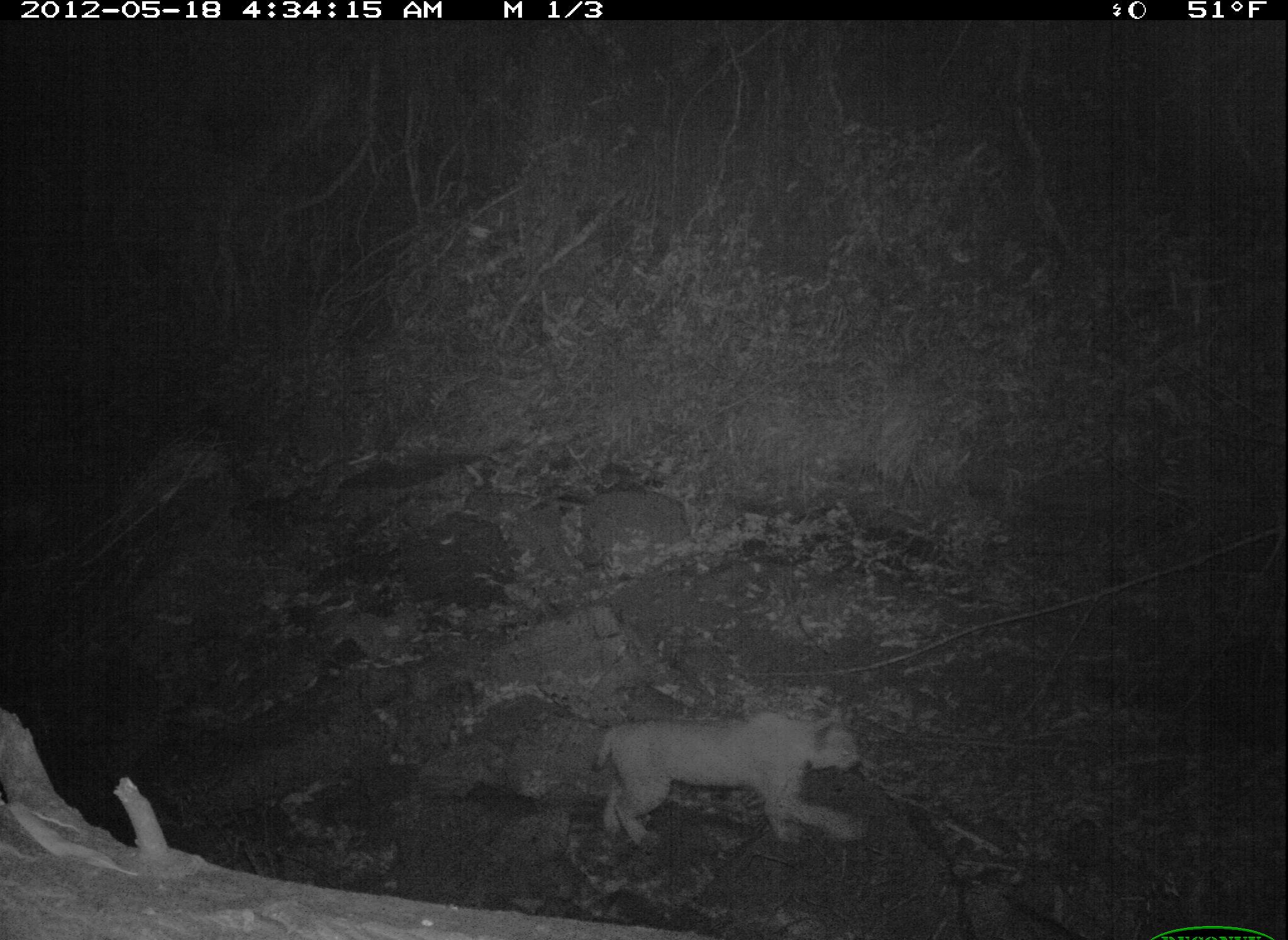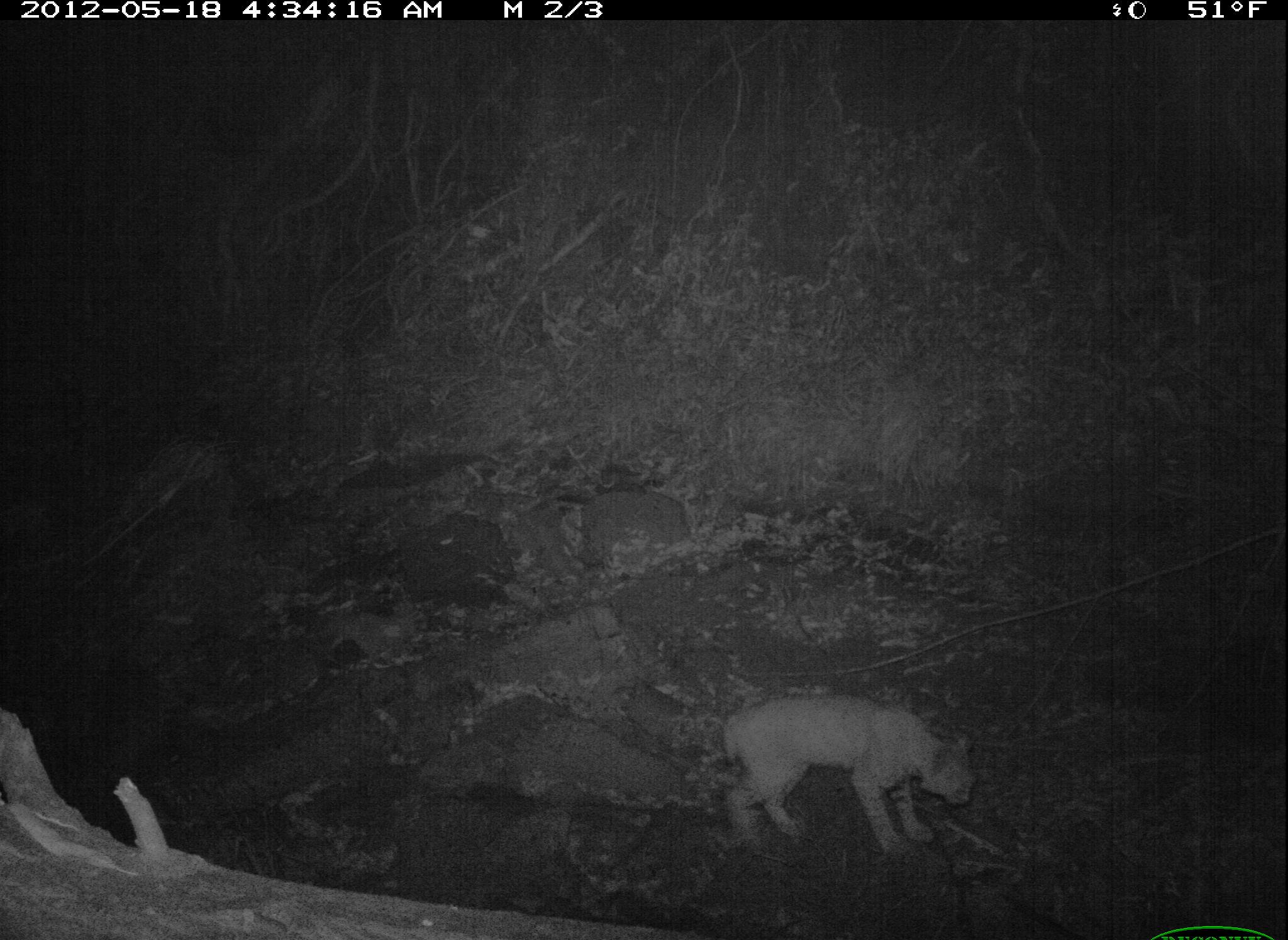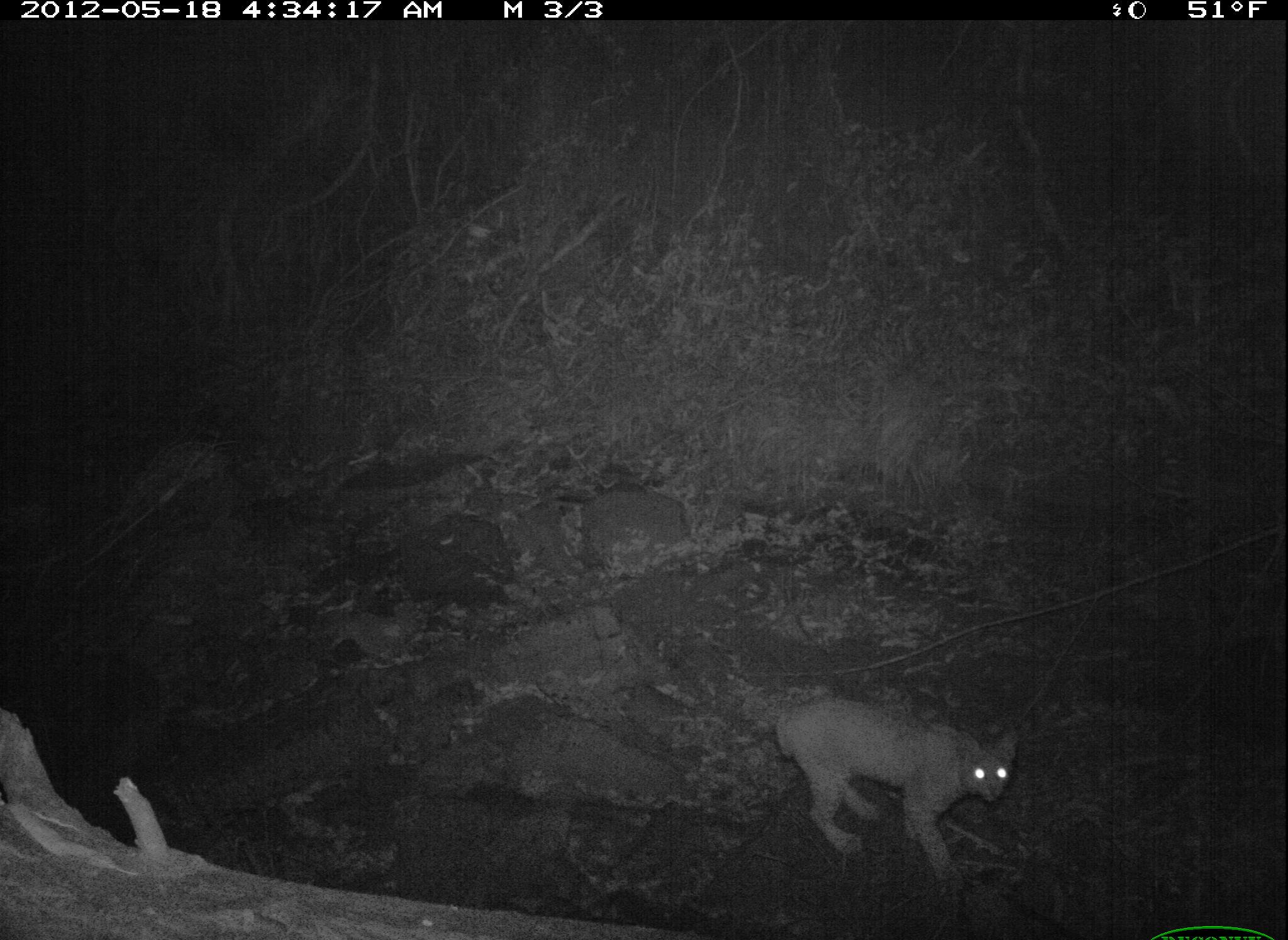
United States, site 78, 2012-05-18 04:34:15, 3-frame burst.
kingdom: Animalia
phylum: Chordata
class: Mammalia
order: Carnivora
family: Felidae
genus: Lynx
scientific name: Lynx rufus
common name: bobcat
Bobcat (Lynx rufus).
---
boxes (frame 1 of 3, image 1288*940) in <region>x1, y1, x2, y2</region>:
bobcat: <region>570, 681, 890, 870</region>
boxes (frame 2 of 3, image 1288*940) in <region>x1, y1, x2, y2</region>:
bobcat: <region>676, 679, 1015, 859</region>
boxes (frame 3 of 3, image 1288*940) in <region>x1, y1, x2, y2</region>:
bobcat: <region>753, 680, 1042, 874</region>